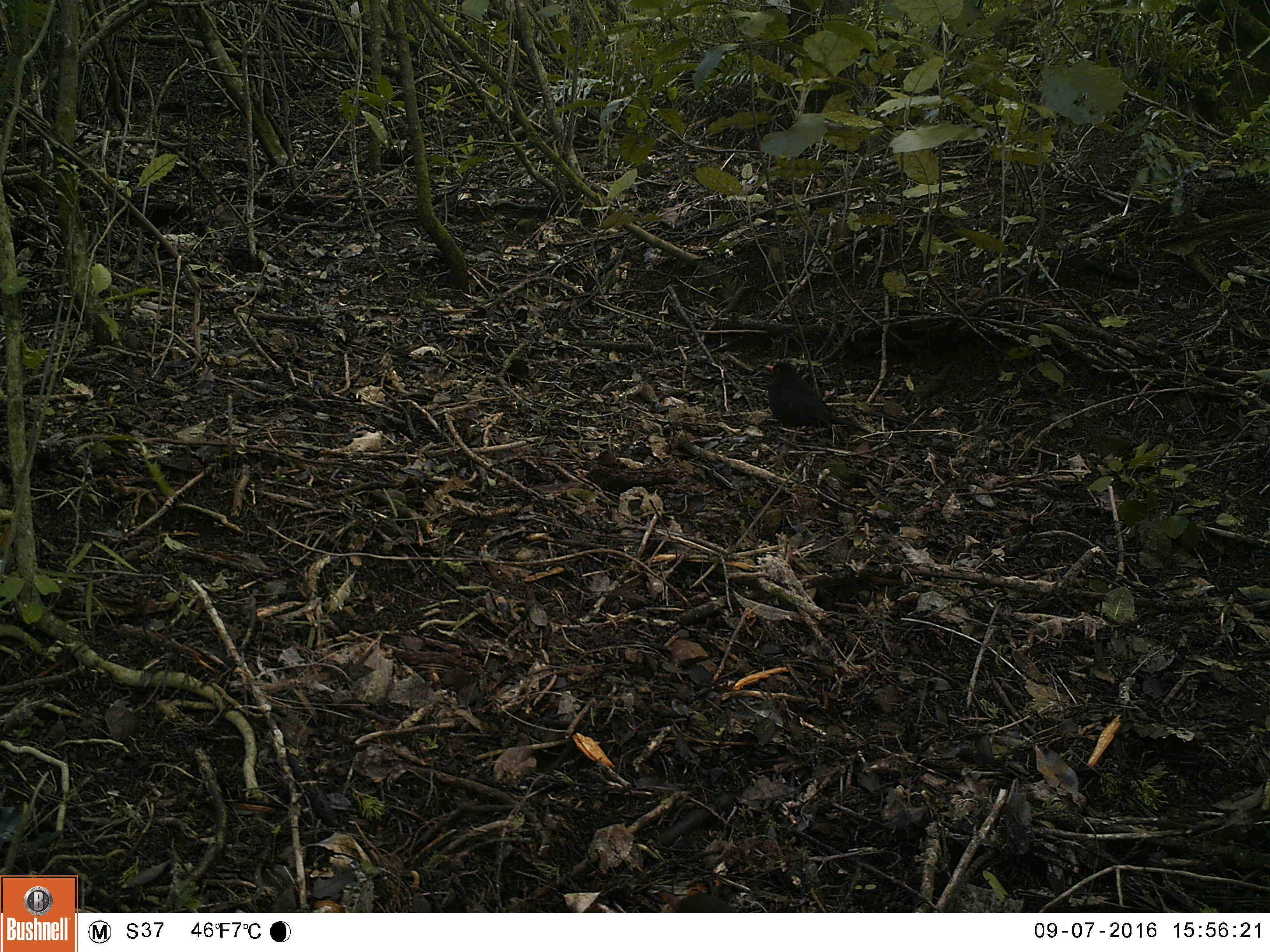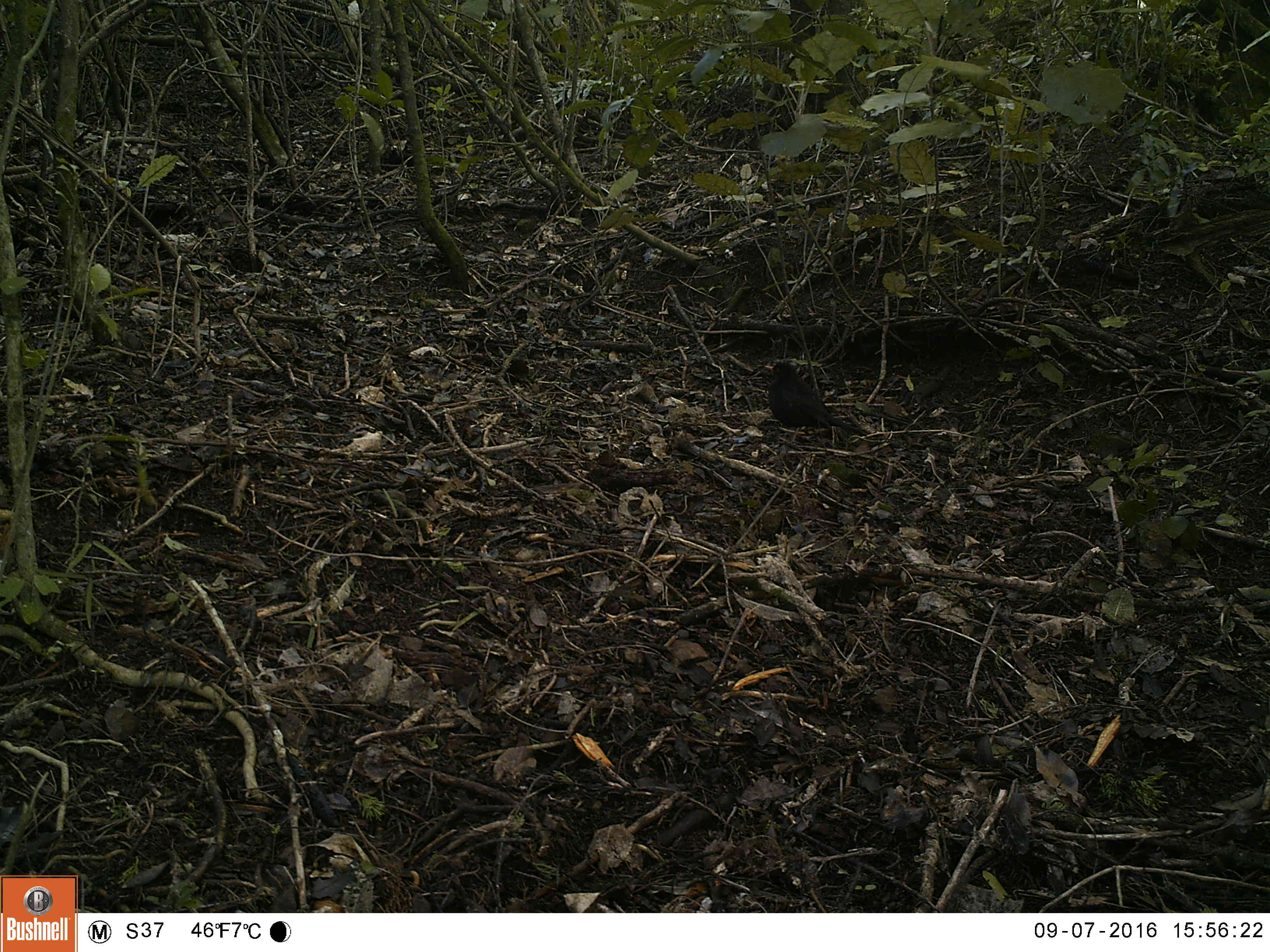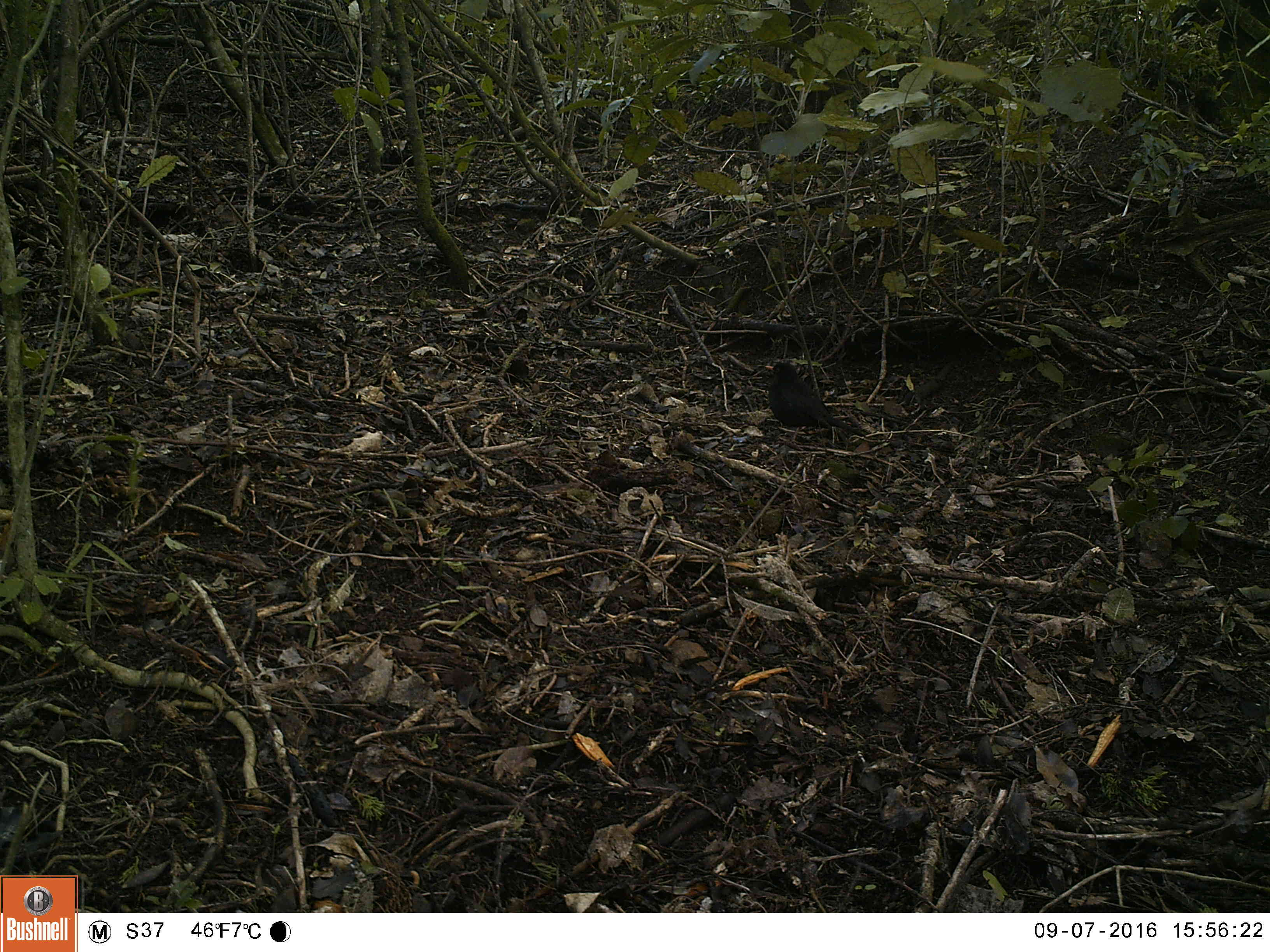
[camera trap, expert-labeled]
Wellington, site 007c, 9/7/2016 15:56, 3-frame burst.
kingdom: Animalia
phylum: Chordata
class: Aves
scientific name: Aves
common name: bird